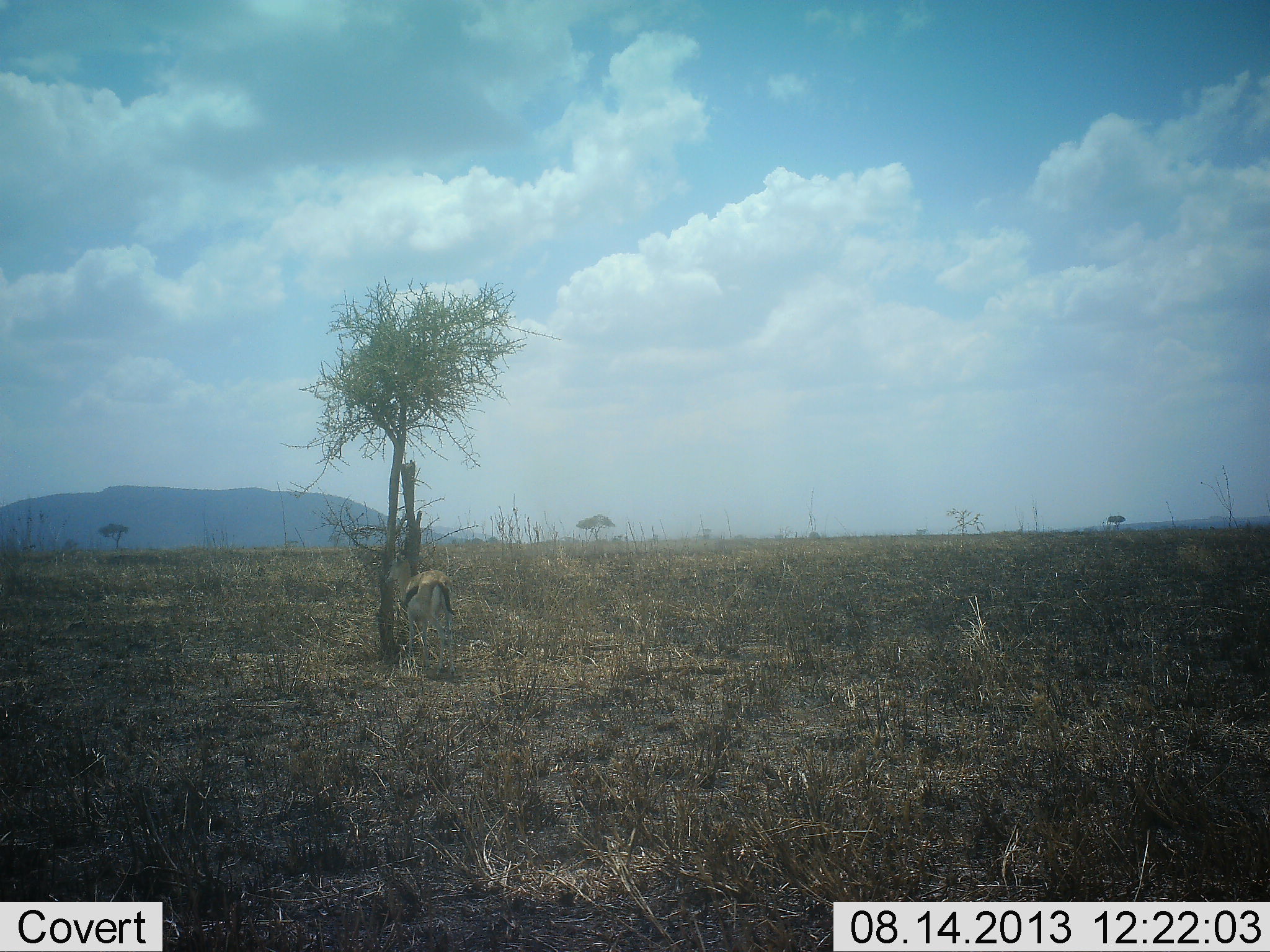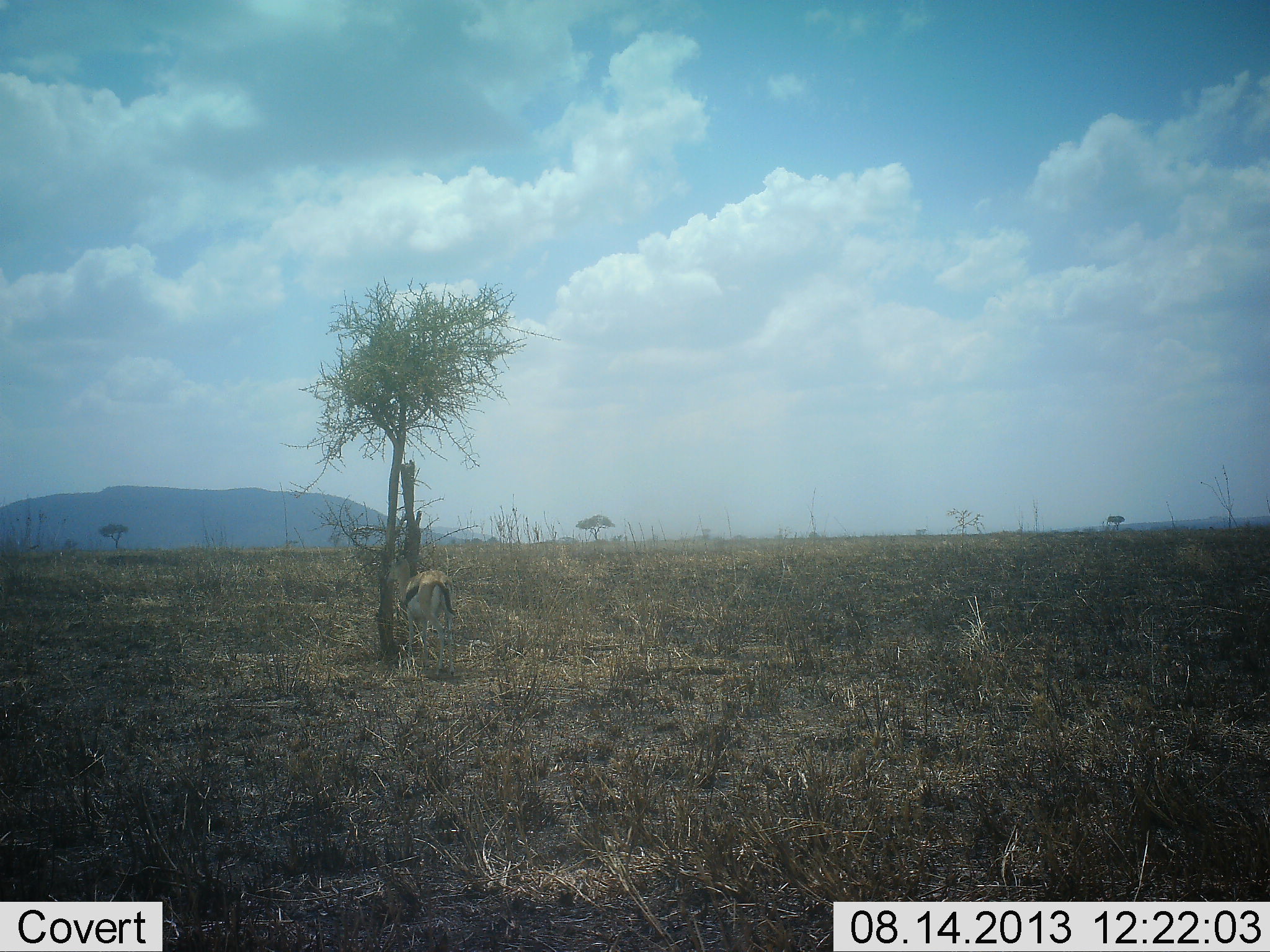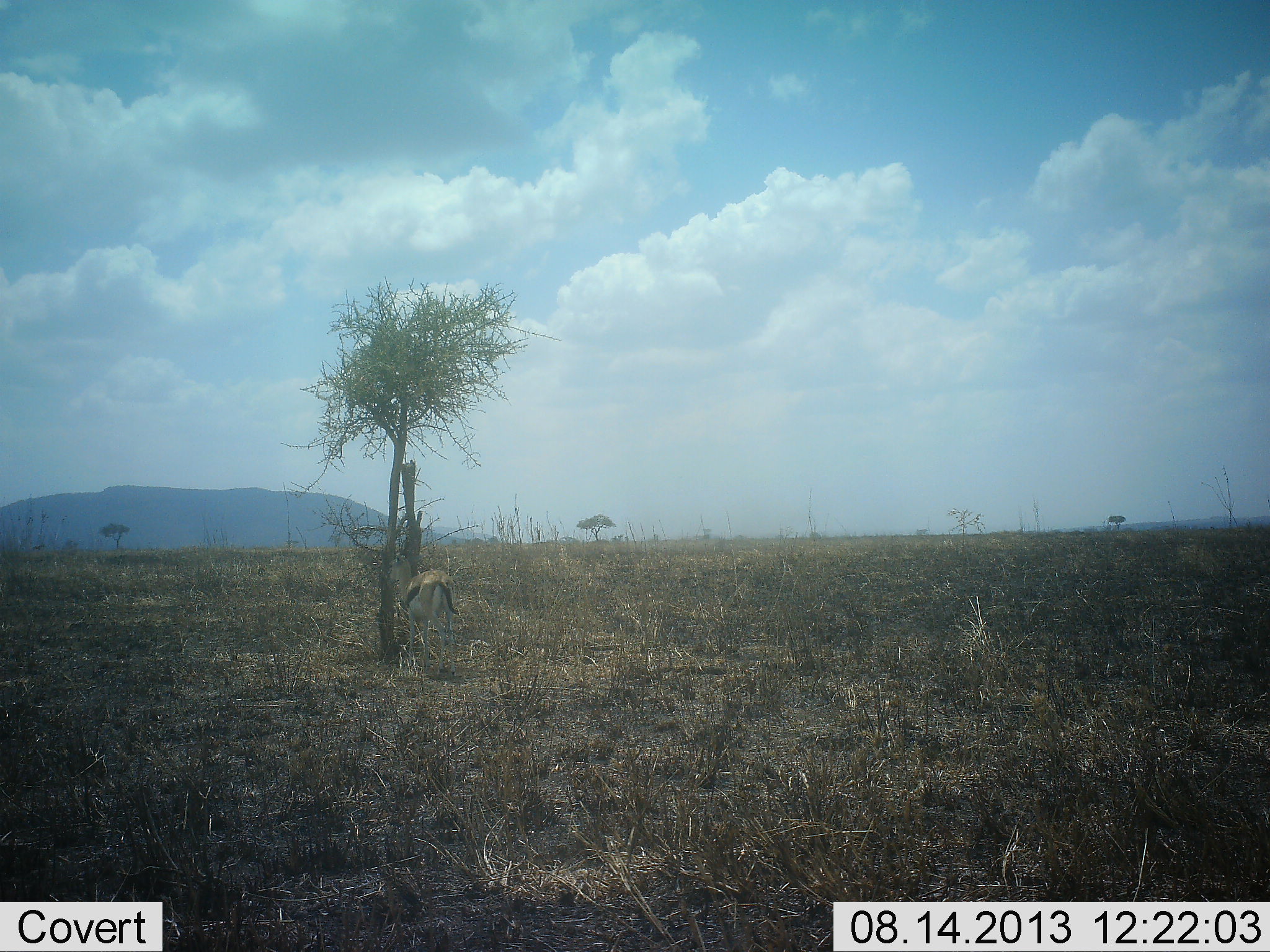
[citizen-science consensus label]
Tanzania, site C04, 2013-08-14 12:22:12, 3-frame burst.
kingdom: Animalia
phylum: Chordata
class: Mammalia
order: Artiodactyla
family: Bovidae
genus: Eudorcas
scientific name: Eudorcas thomsonii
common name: thomson's gazelle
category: gazellethomsons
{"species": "gazellethomsons (thomson's gazelle) (Eudorcas thomsonii)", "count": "1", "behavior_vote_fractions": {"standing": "40%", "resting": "0%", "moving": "0%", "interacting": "0%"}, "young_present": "0%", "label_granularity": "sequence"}